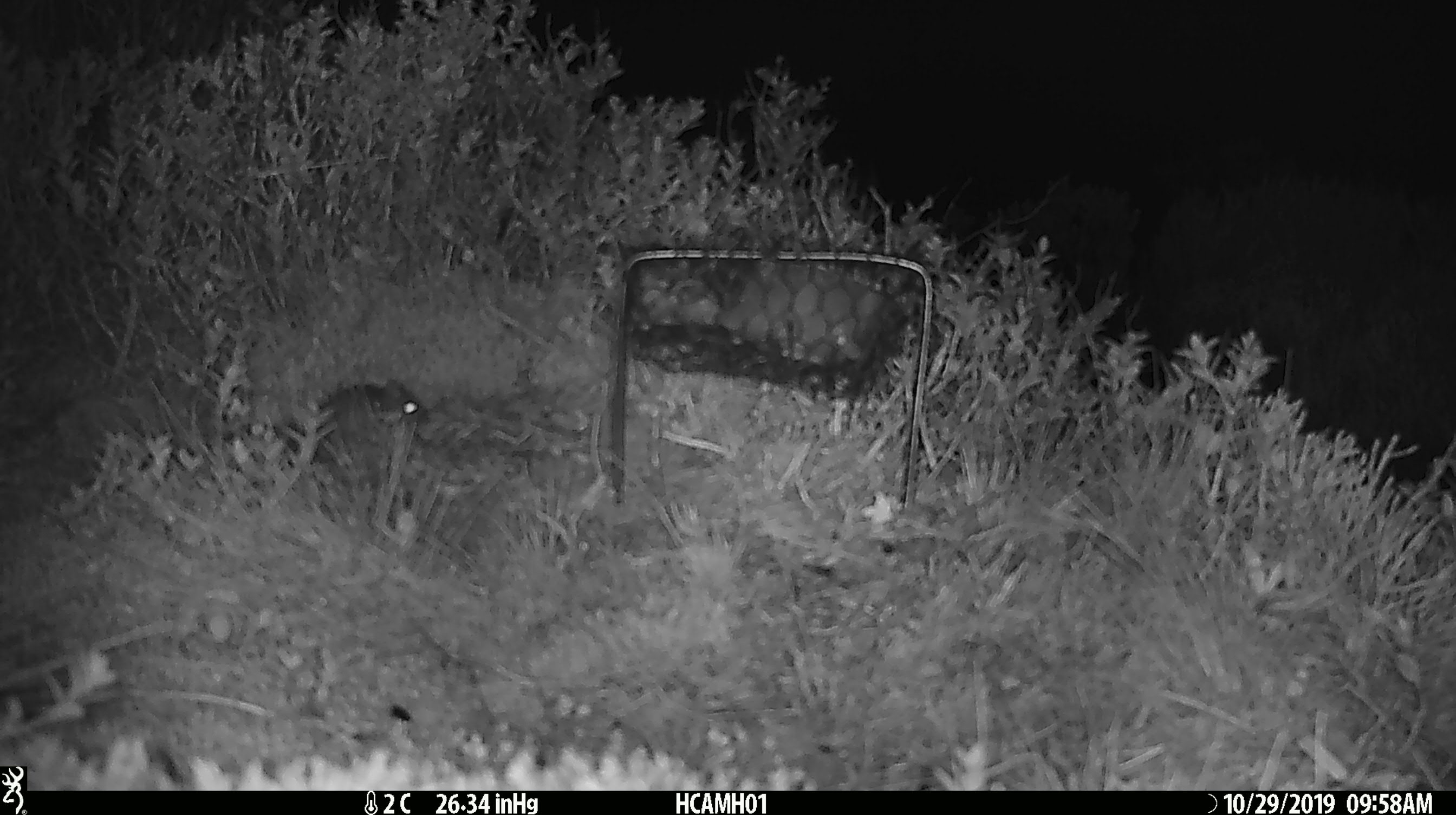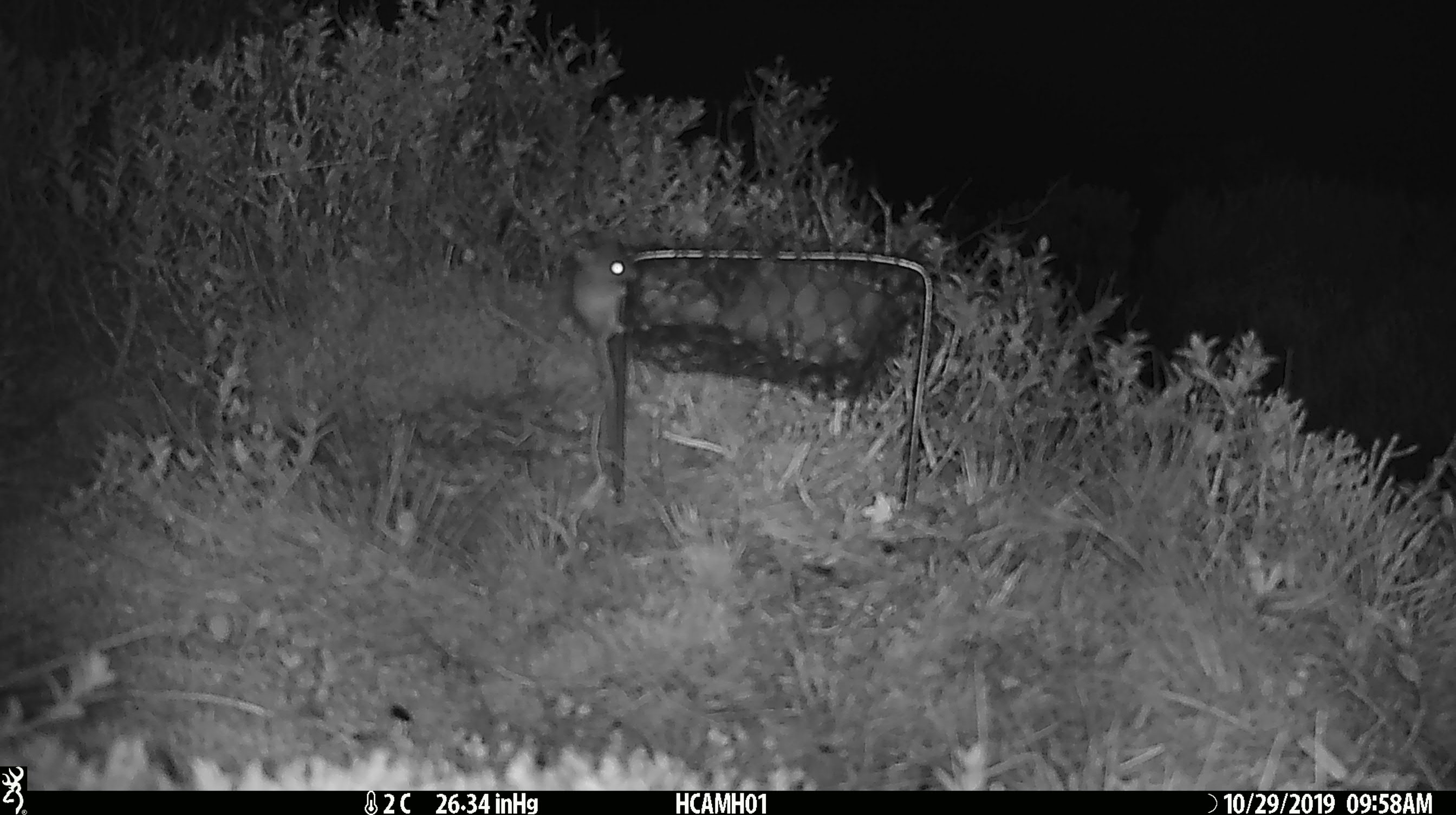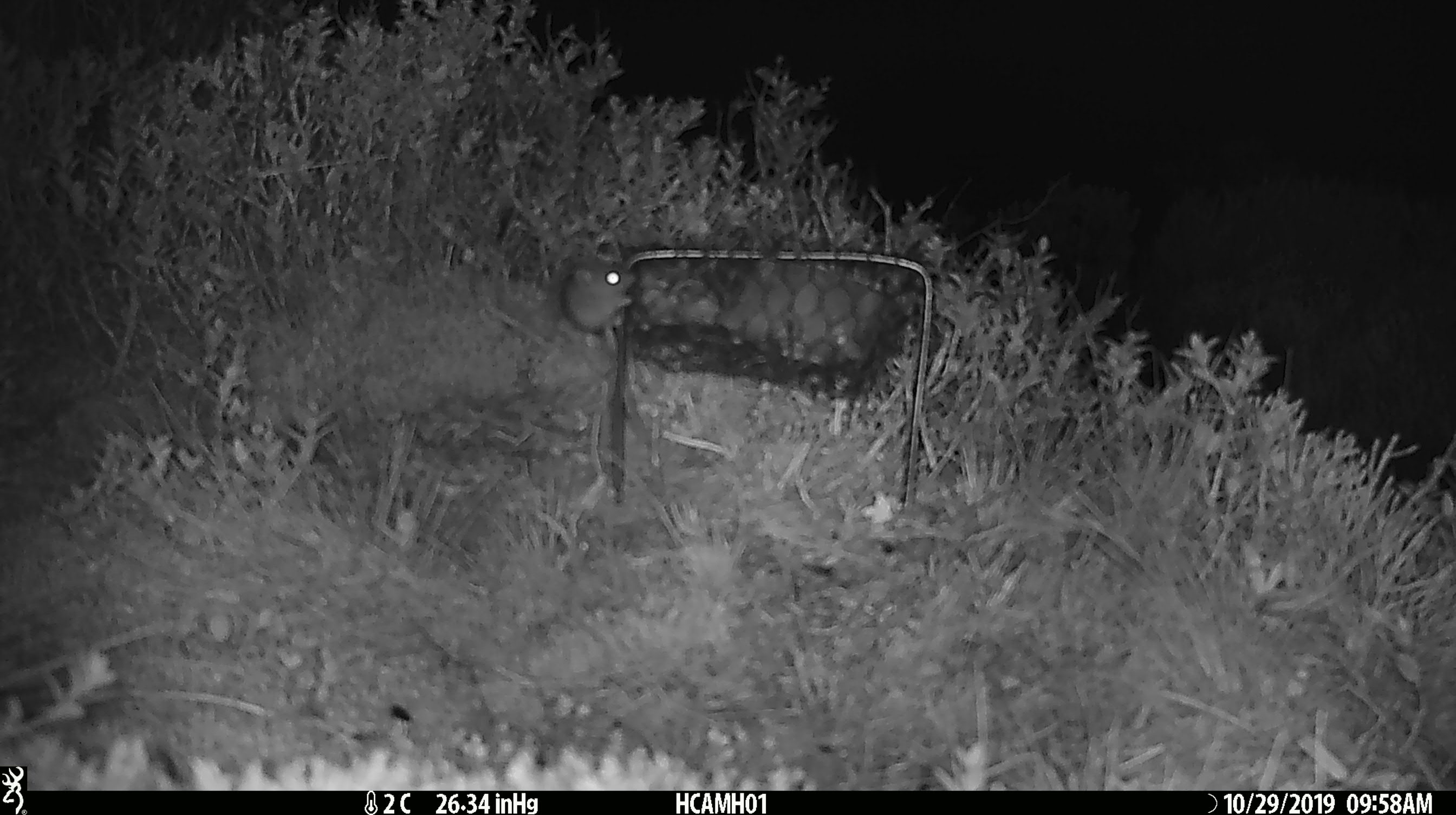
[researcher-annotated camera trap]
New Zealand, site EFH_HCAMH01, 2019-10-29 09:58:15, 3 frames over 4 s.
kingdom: Animalia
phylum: Chordata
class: Mammalia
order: Rodentia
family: Muridae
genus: Mus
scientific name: Mus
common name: mouse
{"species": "mouse (Mus)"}